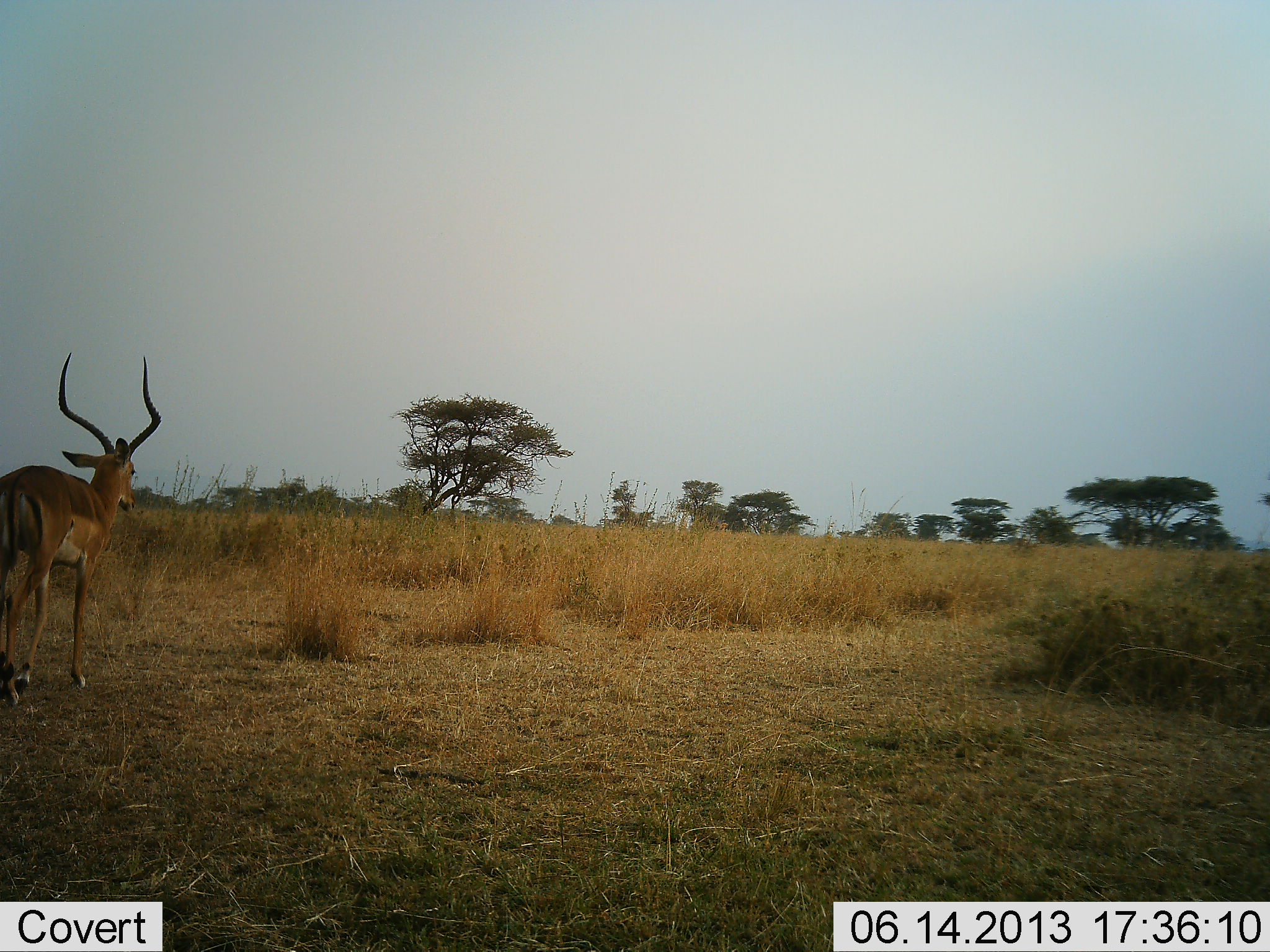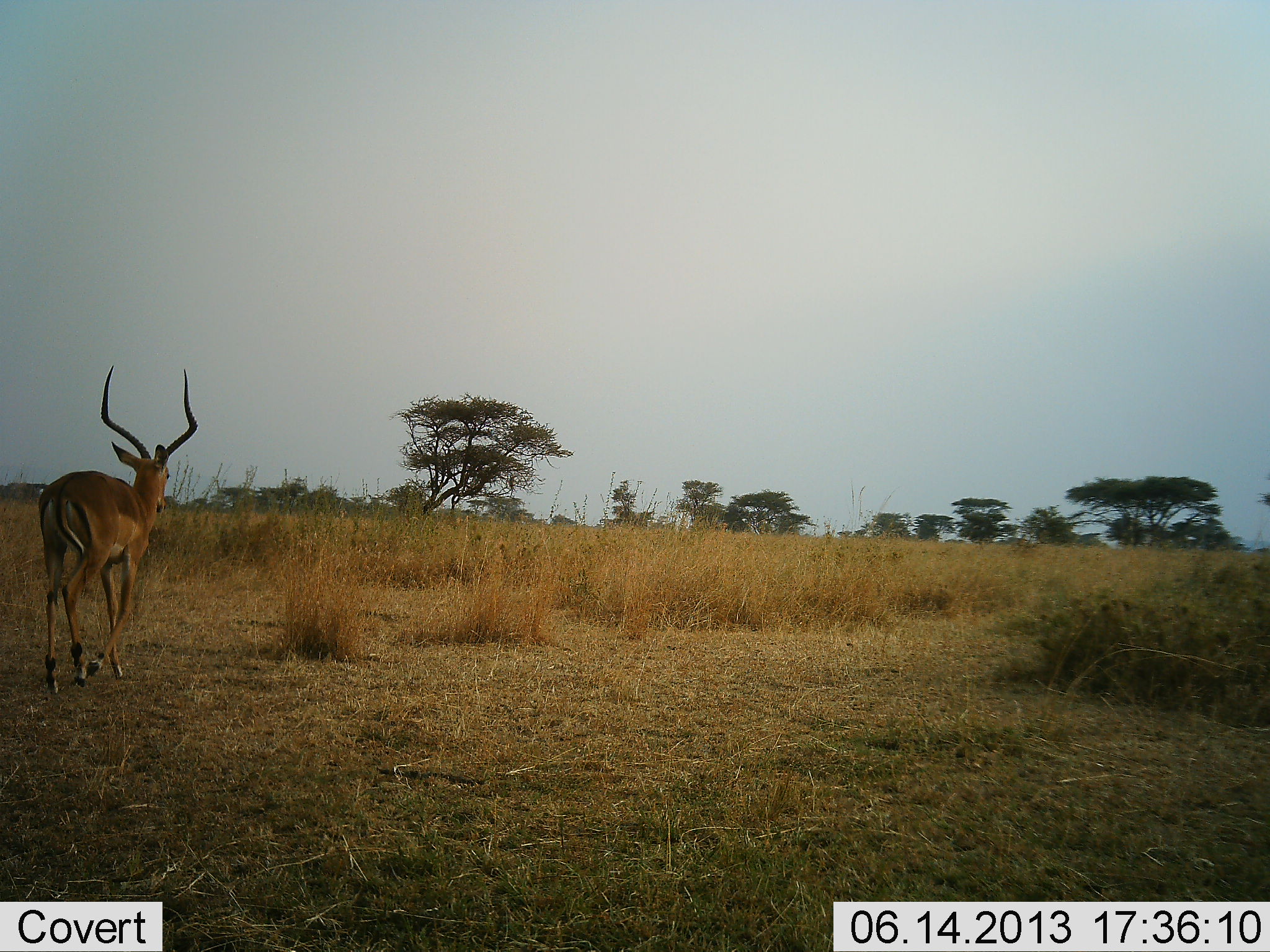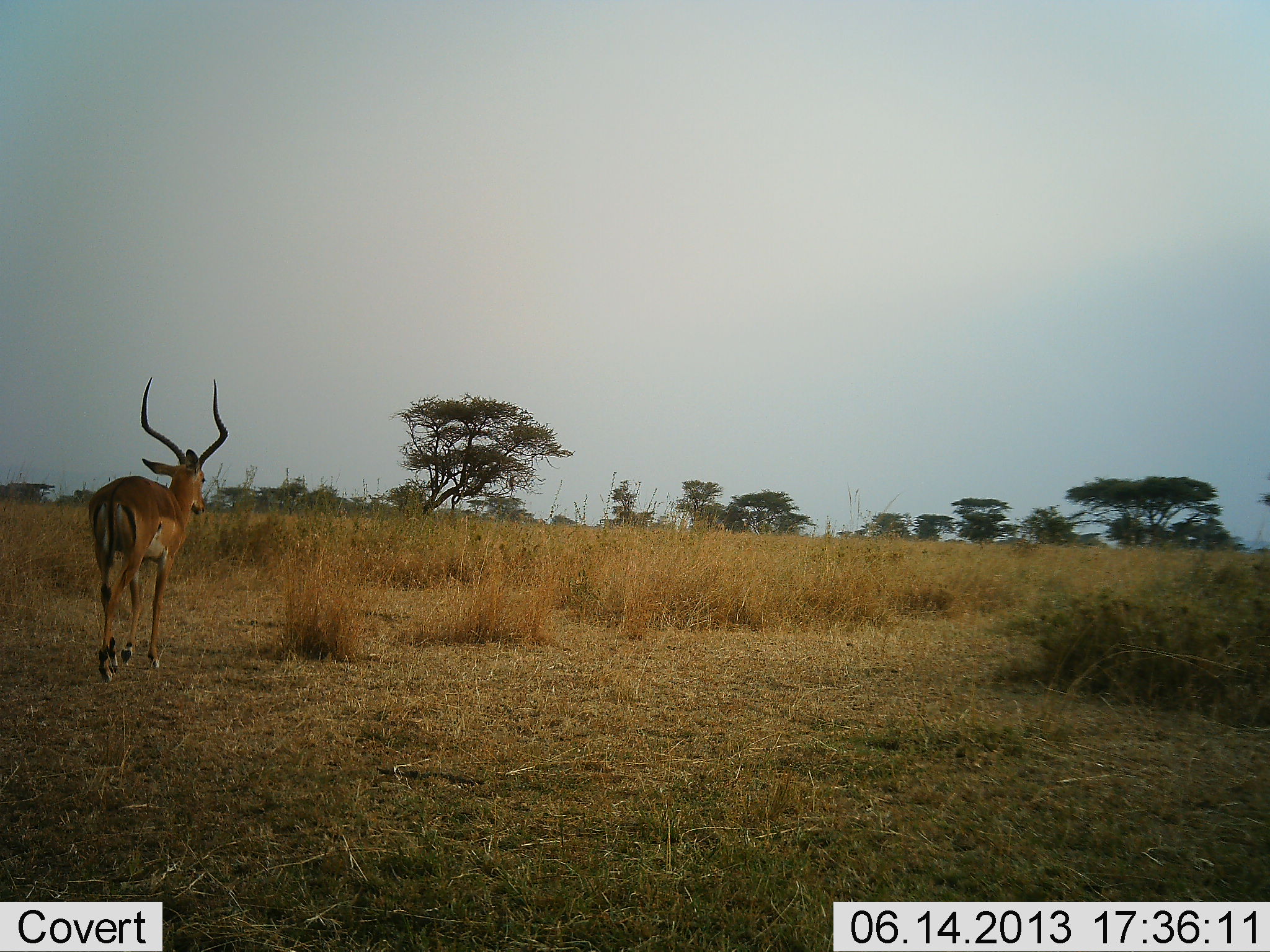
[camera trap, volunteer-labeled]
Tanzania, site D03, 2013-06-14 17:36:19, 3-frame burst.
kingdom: Animalia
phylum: Chordata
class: Mammalia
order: Artiodactyla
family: Bovidae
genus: Aepyceros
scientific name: Aepyceros melampus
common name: impala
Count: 2.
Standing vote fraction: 10%.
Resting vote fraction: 0%.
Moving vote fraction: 90%.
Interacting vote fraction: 0%.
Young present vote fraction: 0%.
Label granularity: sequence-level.